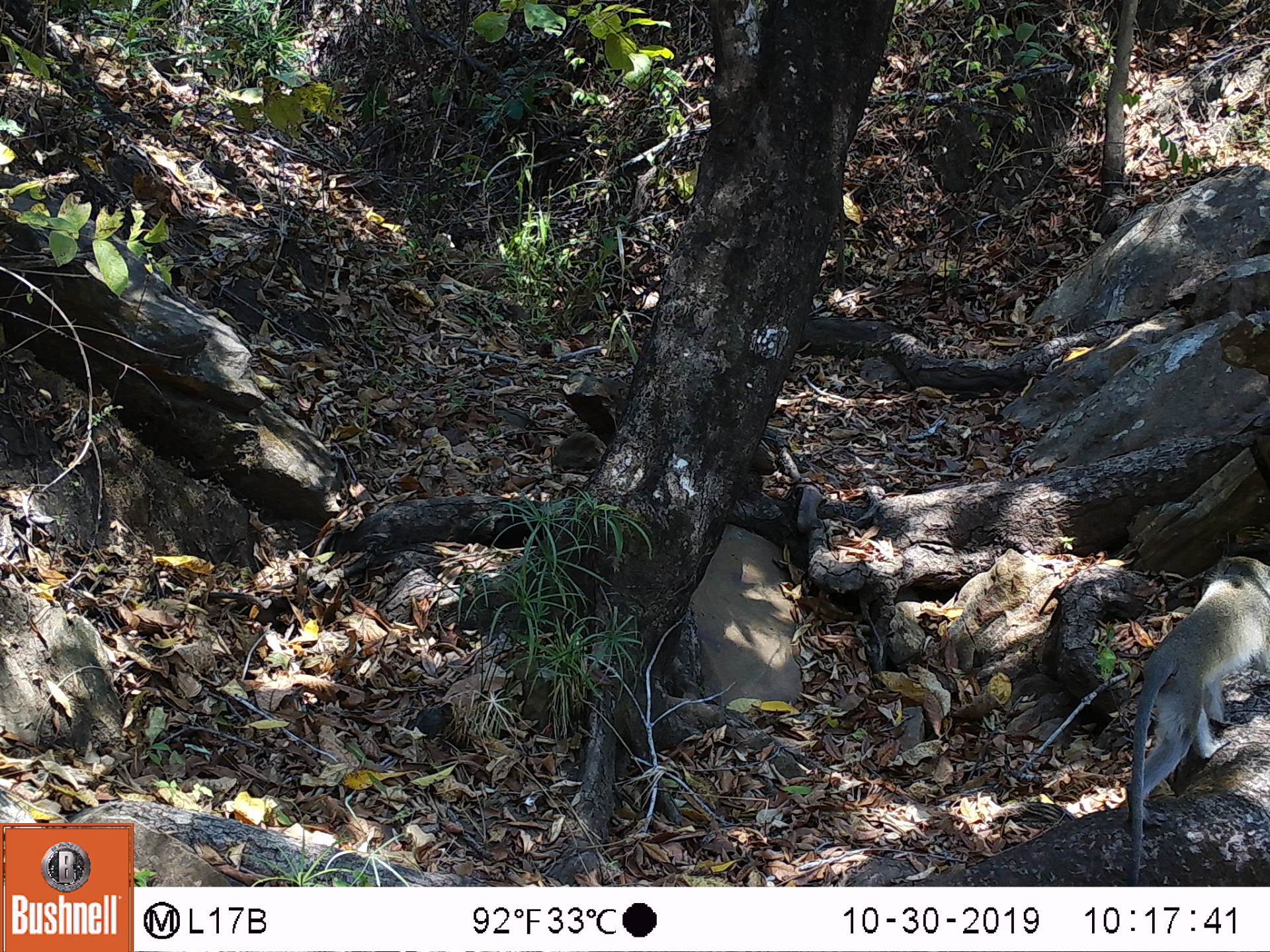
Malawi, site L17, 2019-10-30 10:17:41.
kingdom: Animalia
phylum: Chordata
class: Mammalia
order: Primates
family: Cercopithecidae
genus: Chlorocebus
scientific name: Chlorocebus pygerythrus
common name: vervet monkey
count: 1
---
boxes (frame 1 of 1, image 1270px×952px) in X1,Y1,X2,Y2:
vervet monkey: 1126,549,1262,872